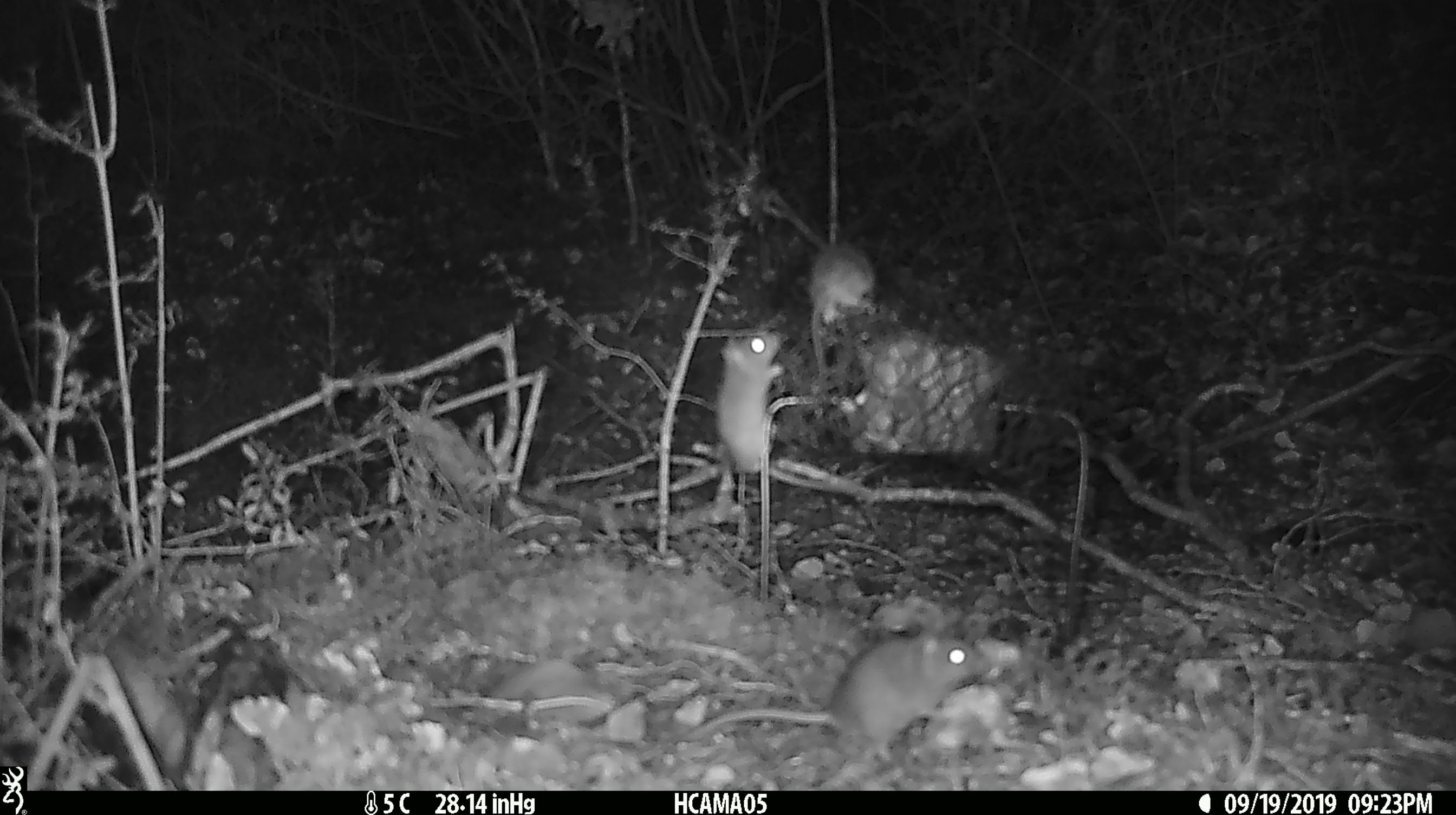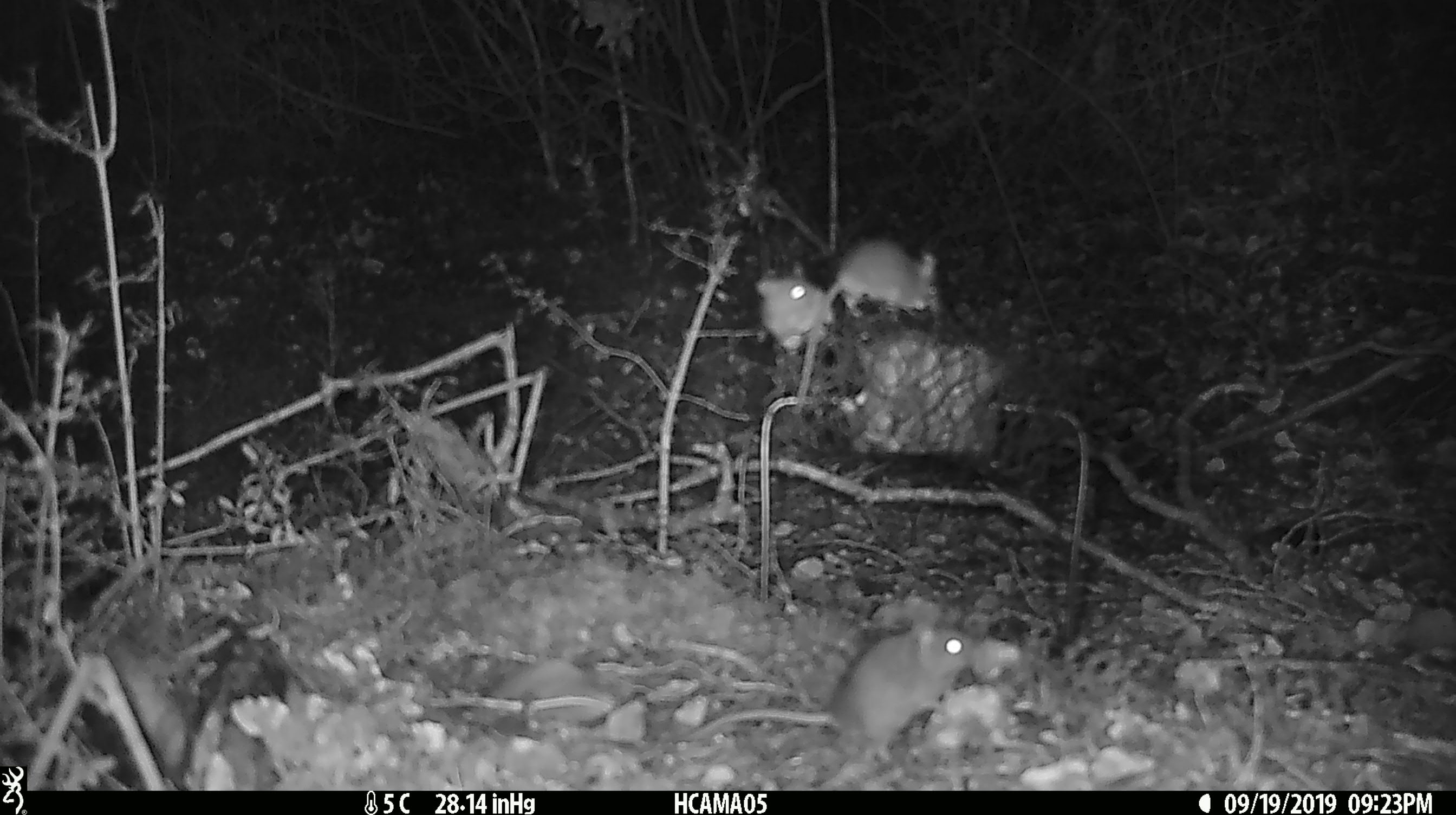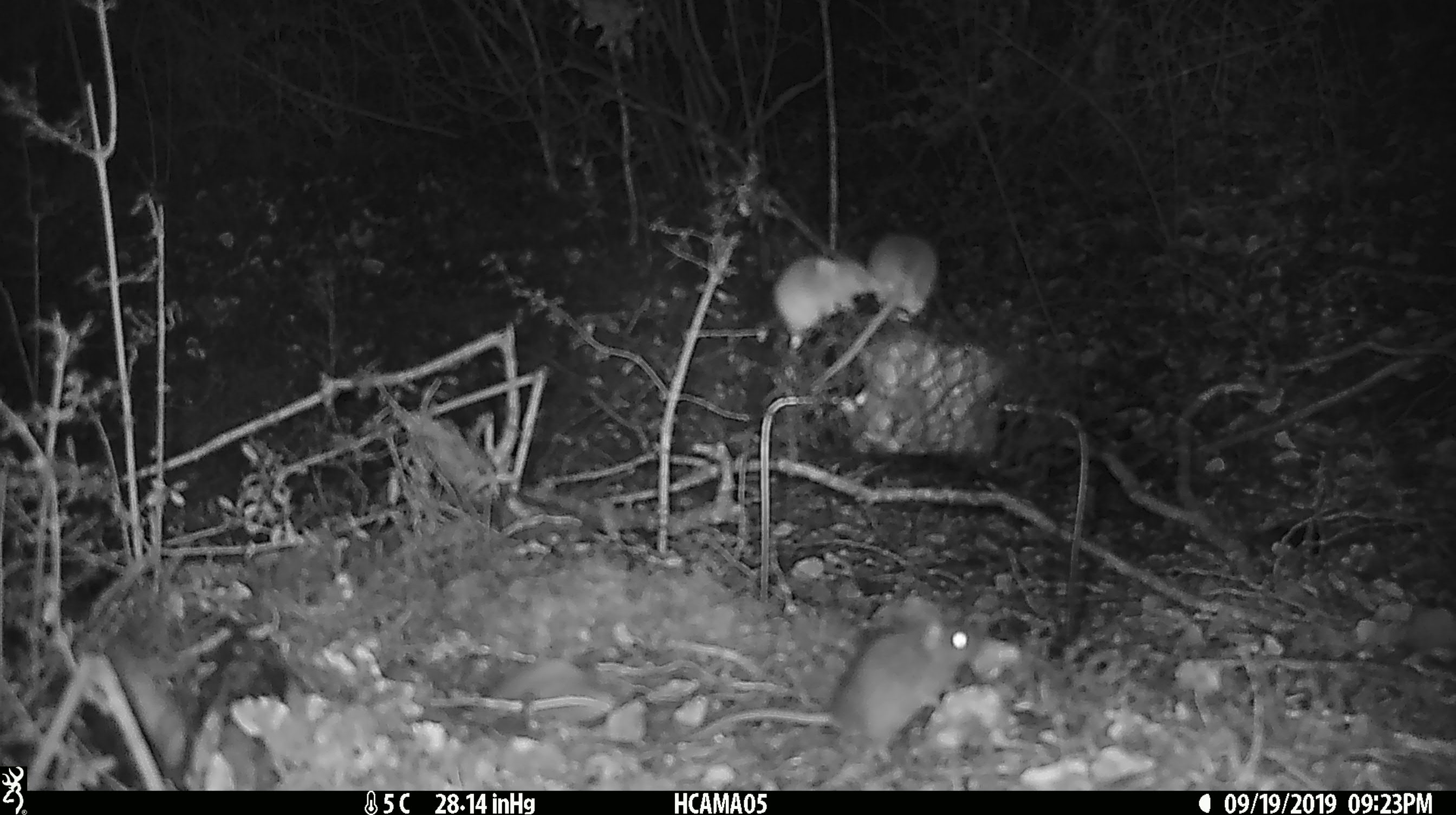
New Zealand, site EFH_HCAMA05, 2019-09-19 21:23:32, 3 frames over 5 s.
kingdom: Animalia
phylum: Chordata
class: Mammalia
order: Rodentia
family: Muridae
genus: Mus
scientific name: Mus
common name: mouse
Mouse (Mus).